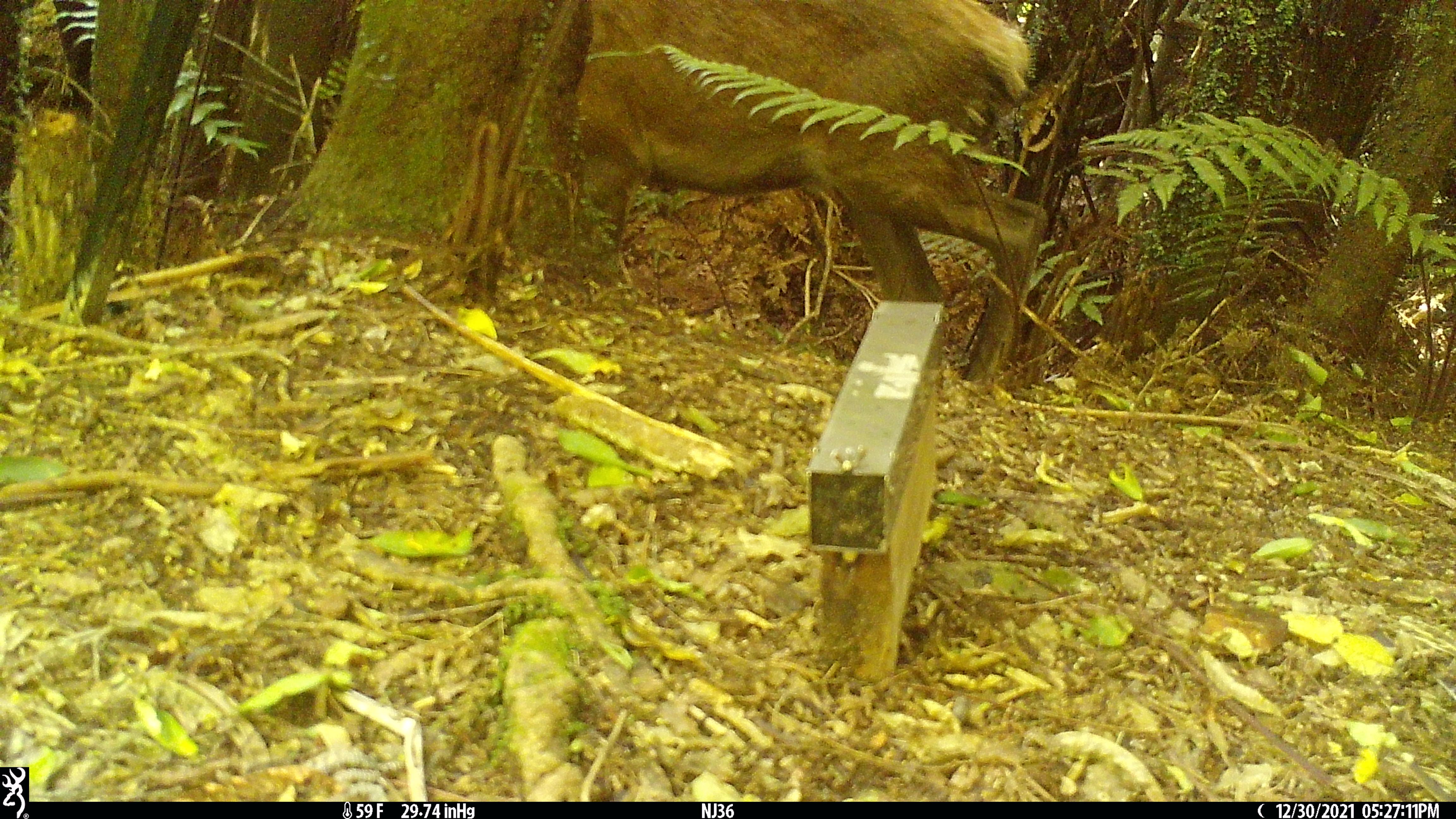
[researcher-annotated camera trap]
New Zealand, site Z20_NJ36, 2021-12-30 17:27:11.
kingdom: Animalia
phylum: Chordata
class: Mammalia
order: Artiodactyla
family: Cervidae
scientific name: Cervidae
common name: deer